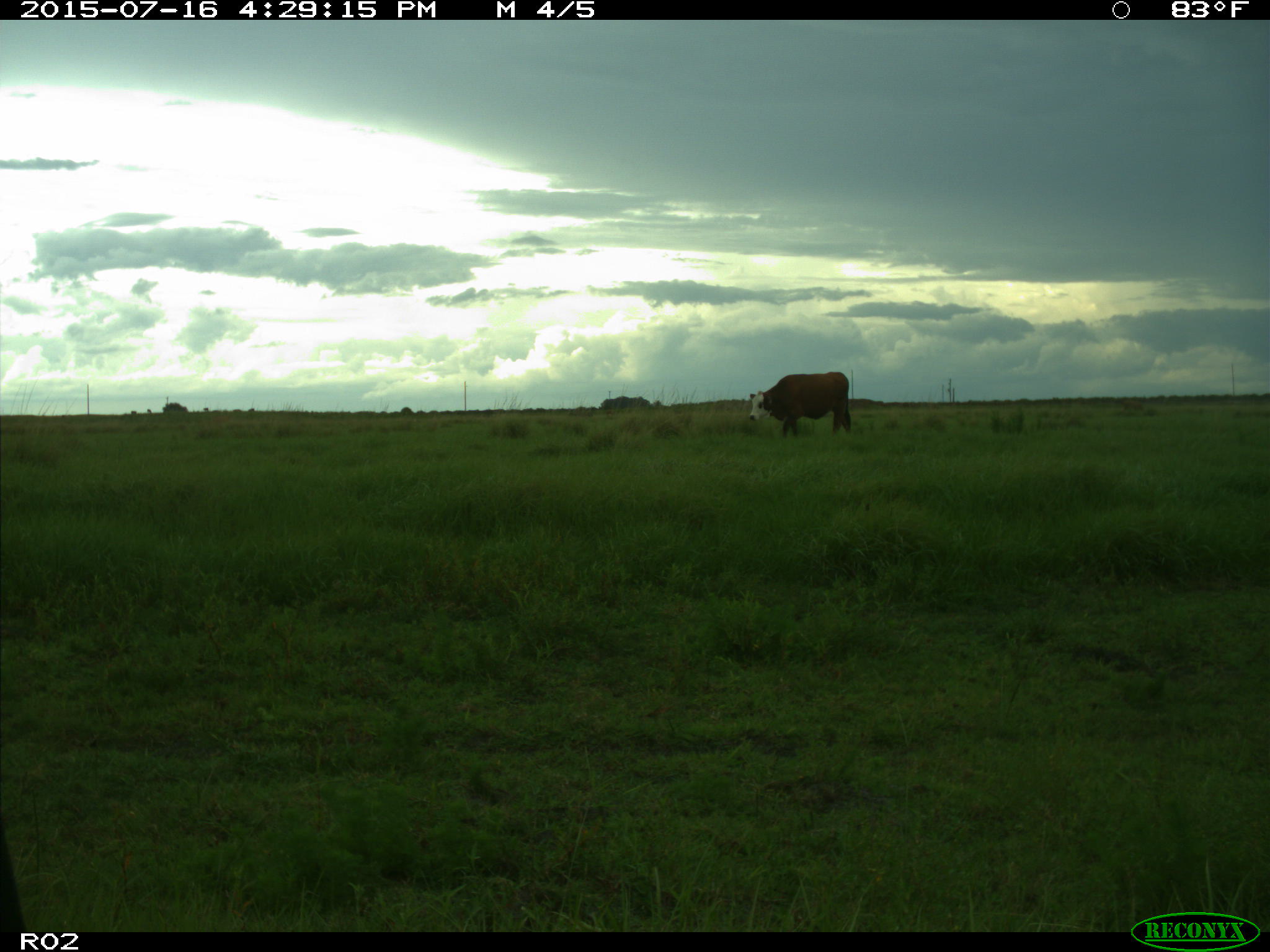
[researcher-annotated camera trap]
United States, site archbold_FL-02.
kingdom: Animalia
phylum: Chordata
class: Mammalia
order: Artiodactyla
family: Bovidae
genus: Bos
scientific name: Bos taurus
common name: domestic cow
Bos taurus (domestic cow).